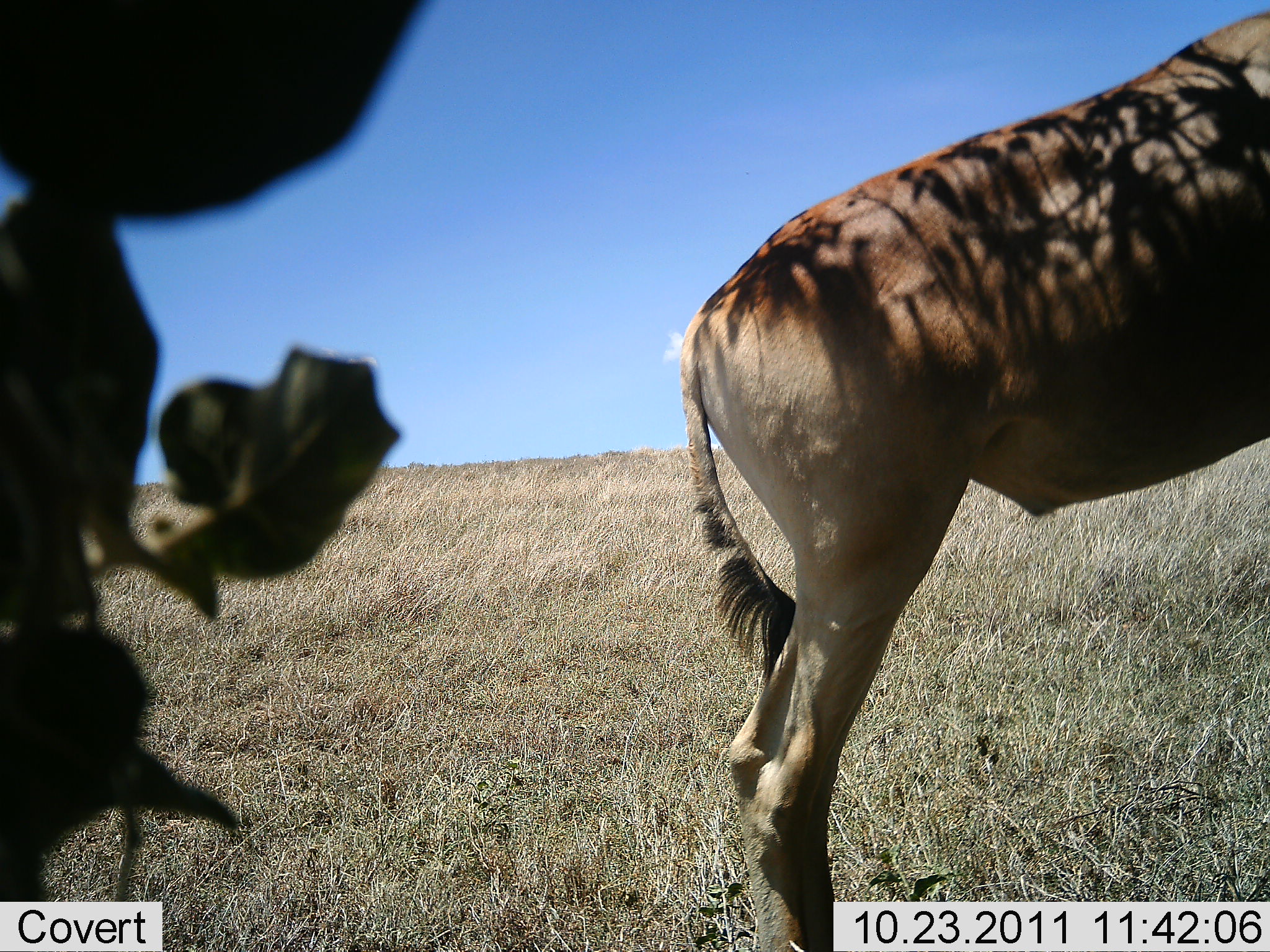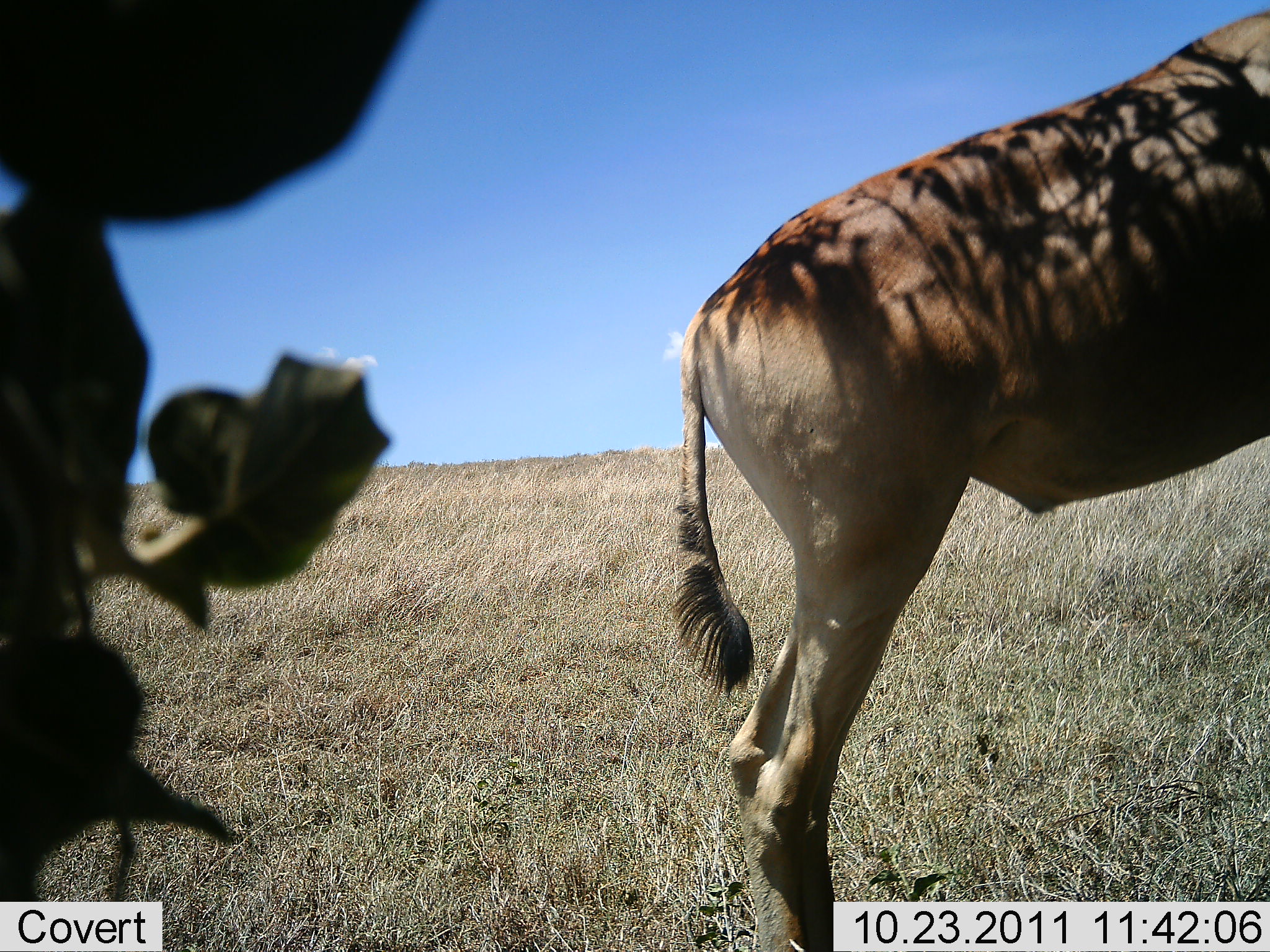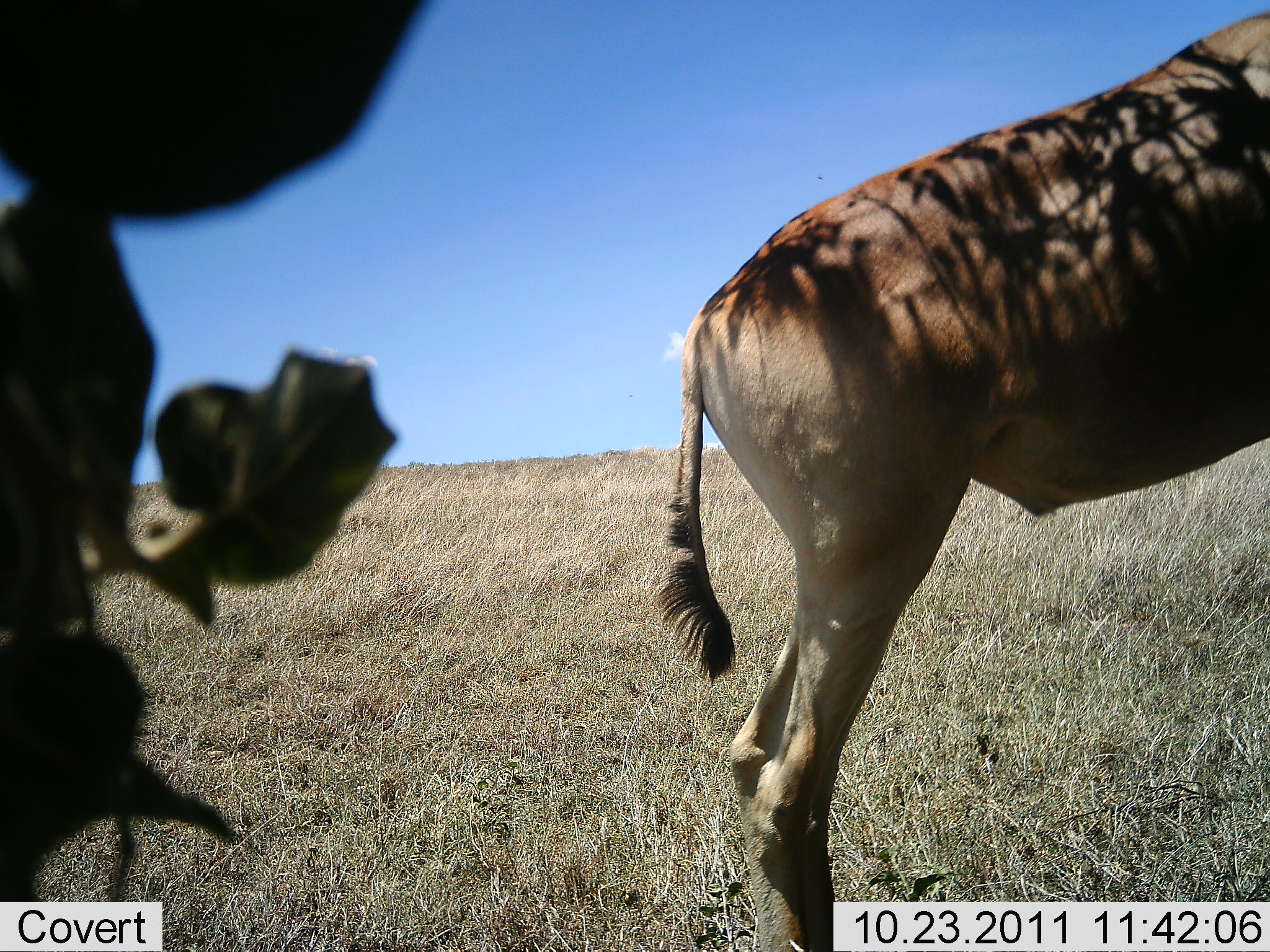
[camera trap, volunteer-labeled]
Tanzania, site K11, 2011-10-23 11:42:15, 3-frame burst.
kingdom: Animalia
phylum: Chordata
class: Mammalia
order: Artiodactyla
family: Bovidae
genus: Alcelaphus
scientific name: Alcelaphus buselaphus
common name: hartebeest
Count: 1.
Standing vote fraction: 92%.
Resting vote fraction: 8%.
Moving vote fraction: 0%.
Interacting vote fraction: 0%.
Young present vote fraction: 0%.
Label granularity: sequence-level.